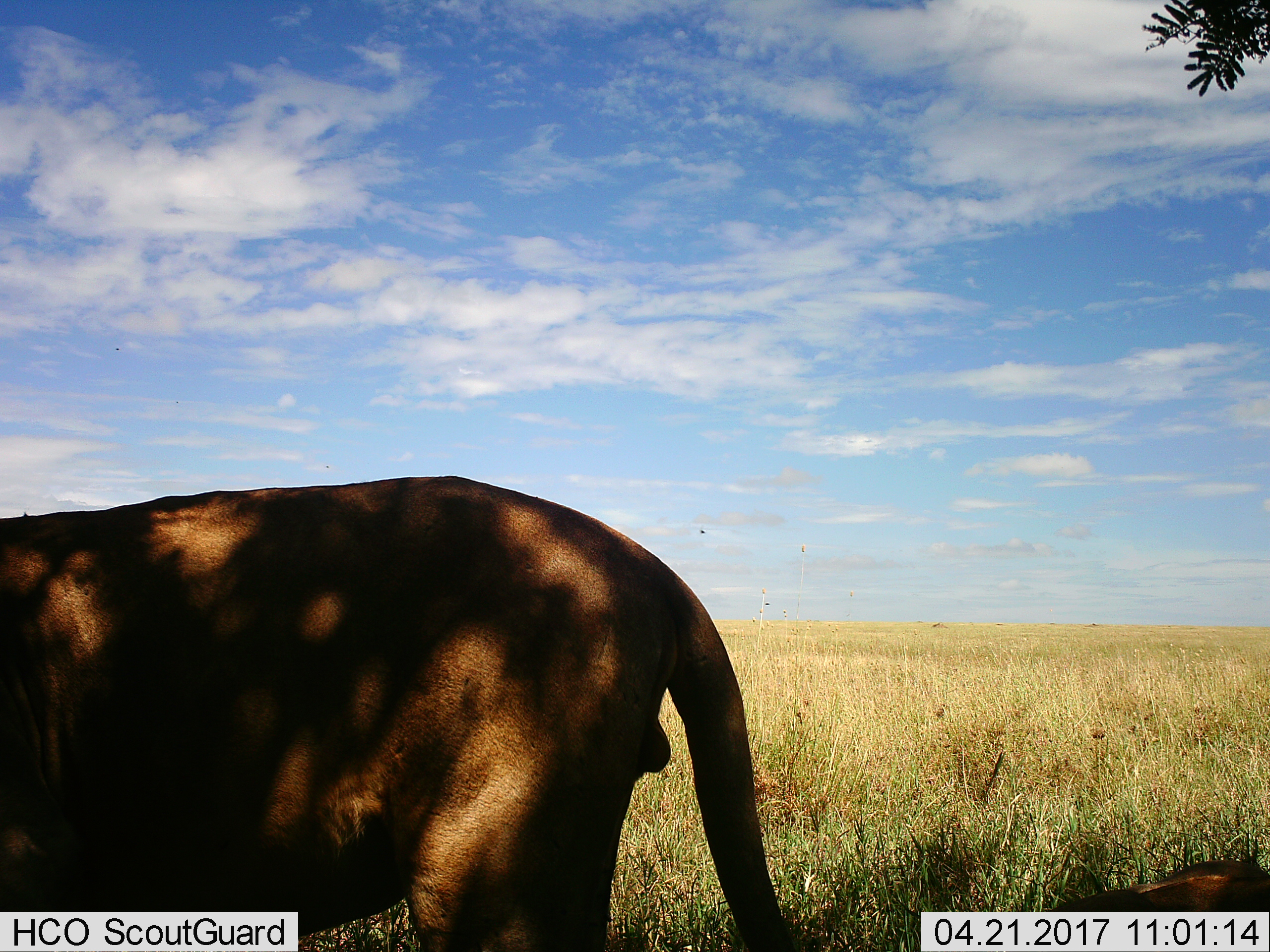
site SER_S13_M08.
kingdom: Animalia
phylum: Chordata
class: Mammalia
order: Carnivora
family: Felidae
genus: Panthera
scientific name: Panthera leo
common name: lion male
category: lionmale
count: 1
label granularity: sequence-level